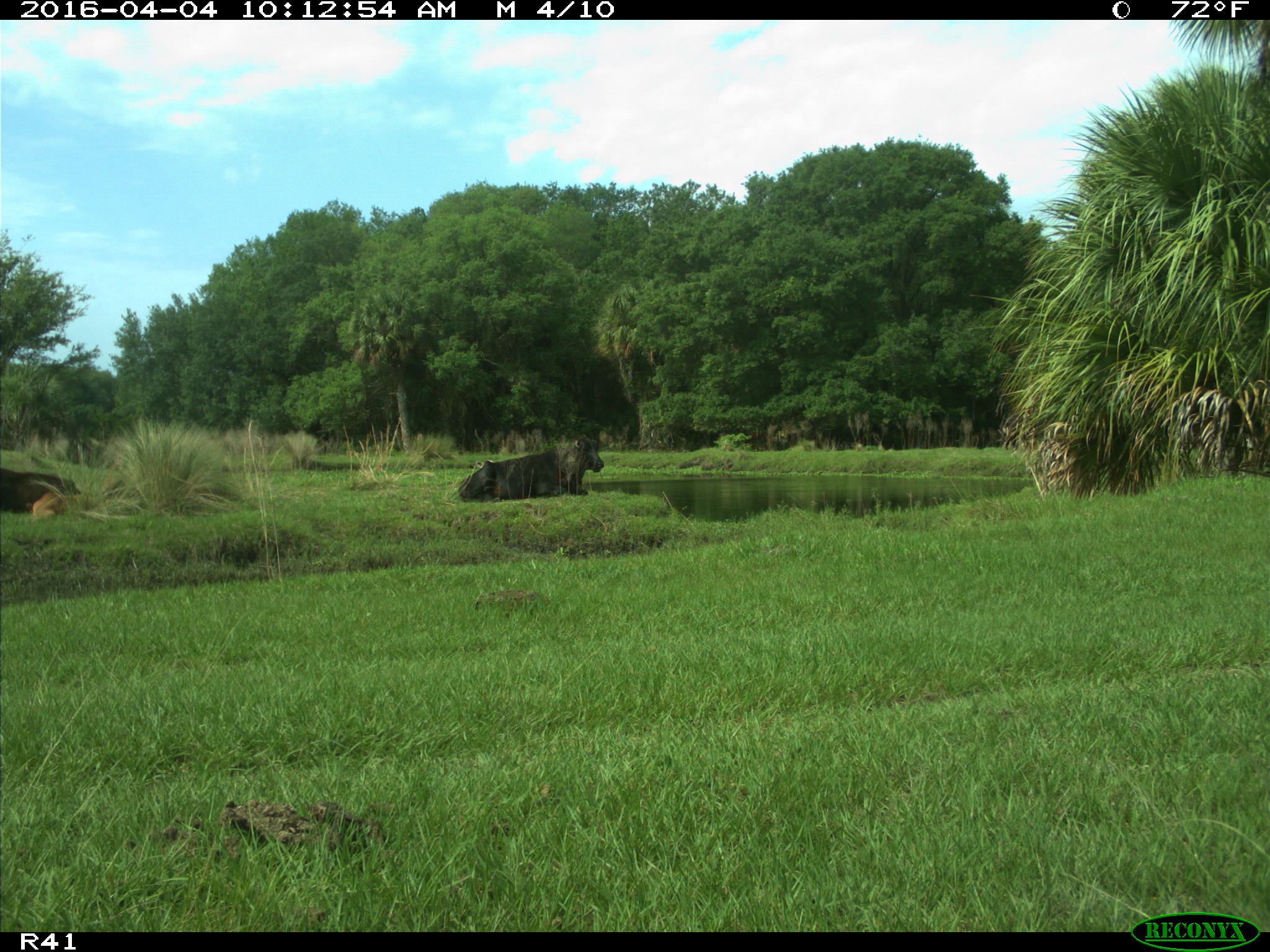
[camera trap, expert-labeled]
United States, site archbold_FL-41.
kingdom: Animalia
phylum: Chordata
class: Mammalia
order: Artiodactyla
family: Bovidae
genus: Bos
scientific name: Bos taurus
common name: domestic cow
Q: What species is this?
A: Bos taurus (domestic cow).